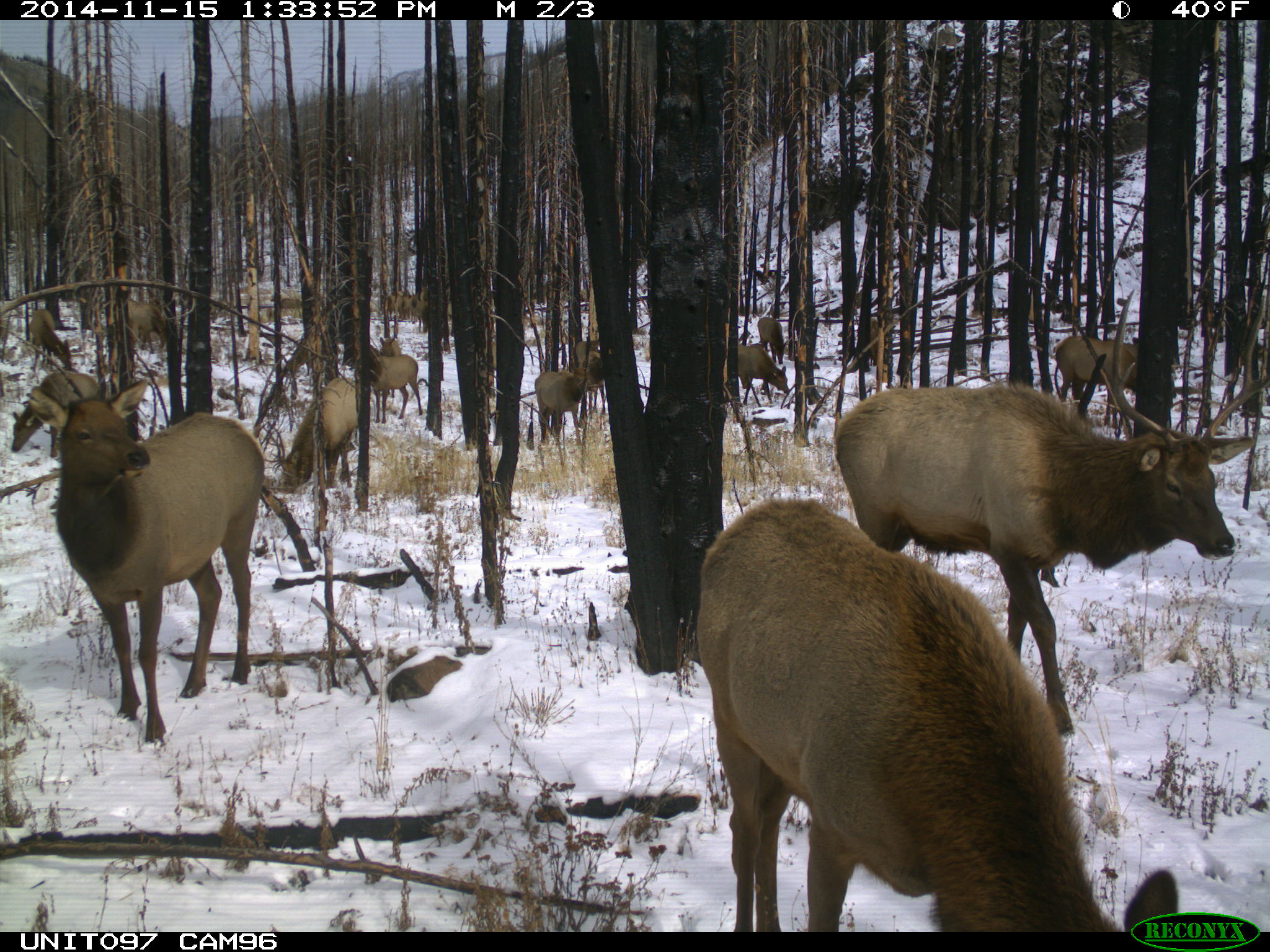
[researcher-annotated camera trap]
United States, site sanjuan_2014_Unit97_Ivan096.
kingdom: Animalia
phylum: Chordata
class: Mammalia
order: Artiodactyla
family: Cervidae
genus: Cervus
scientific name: Cervus elaphus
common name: red deer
Cervus elaphus (red deer).